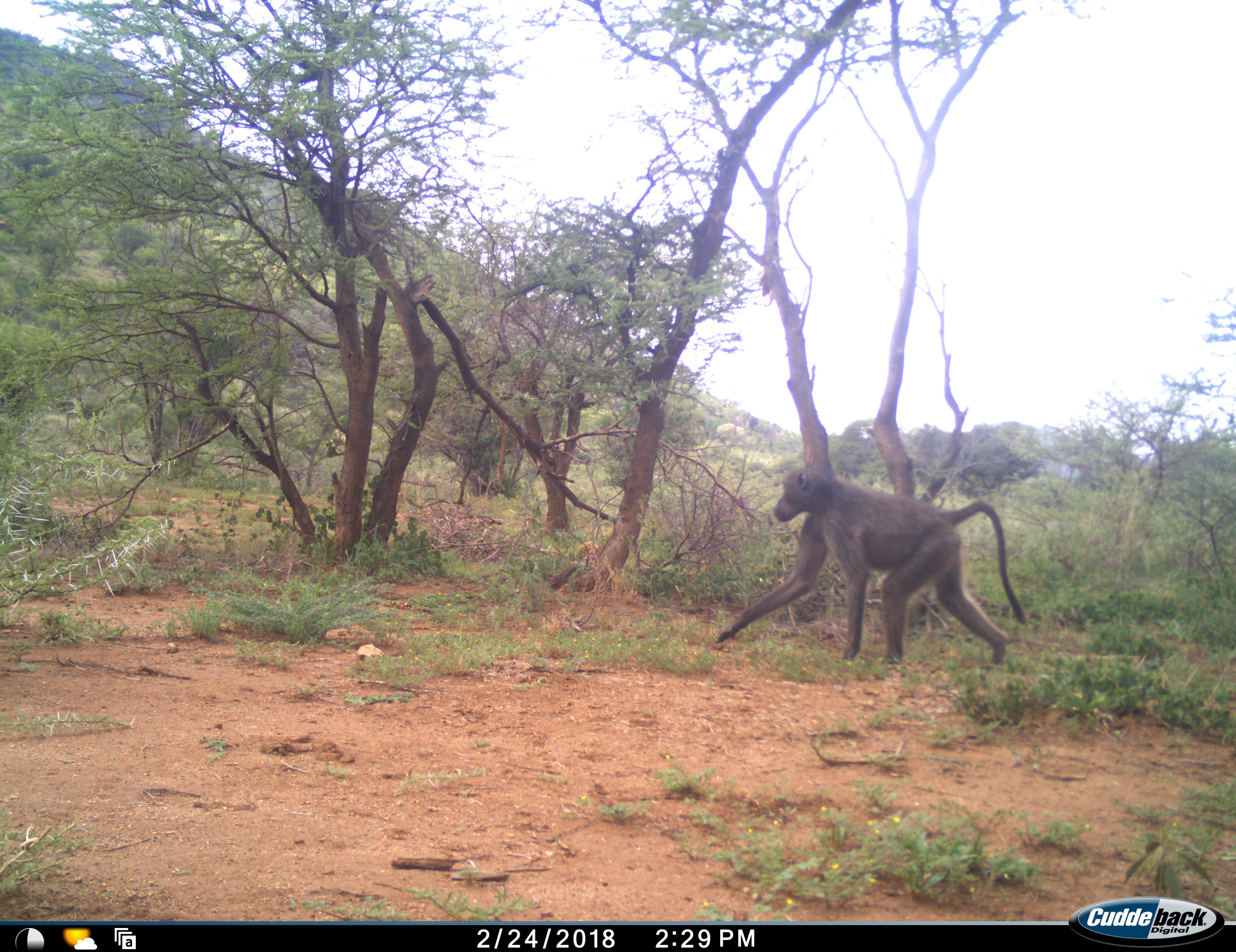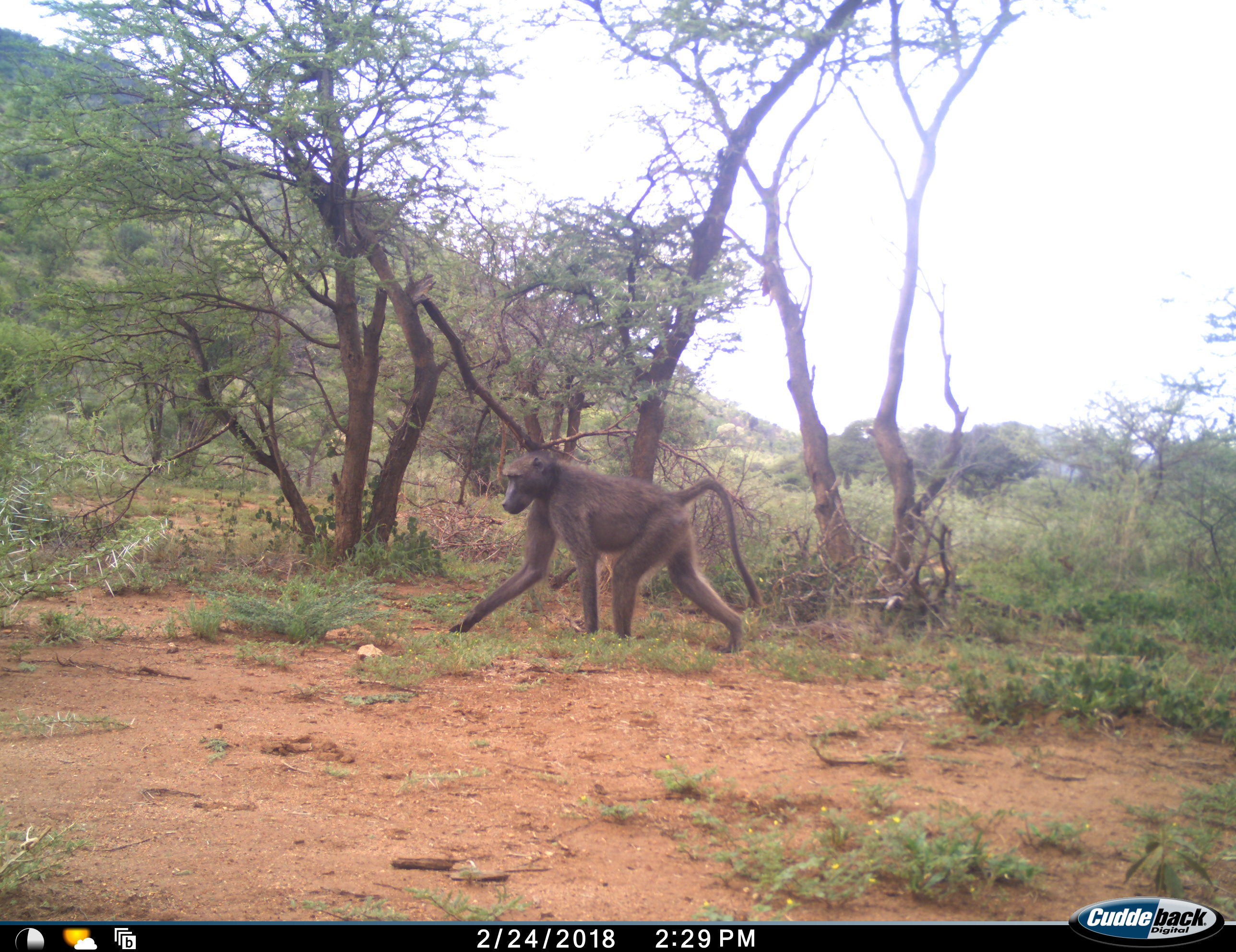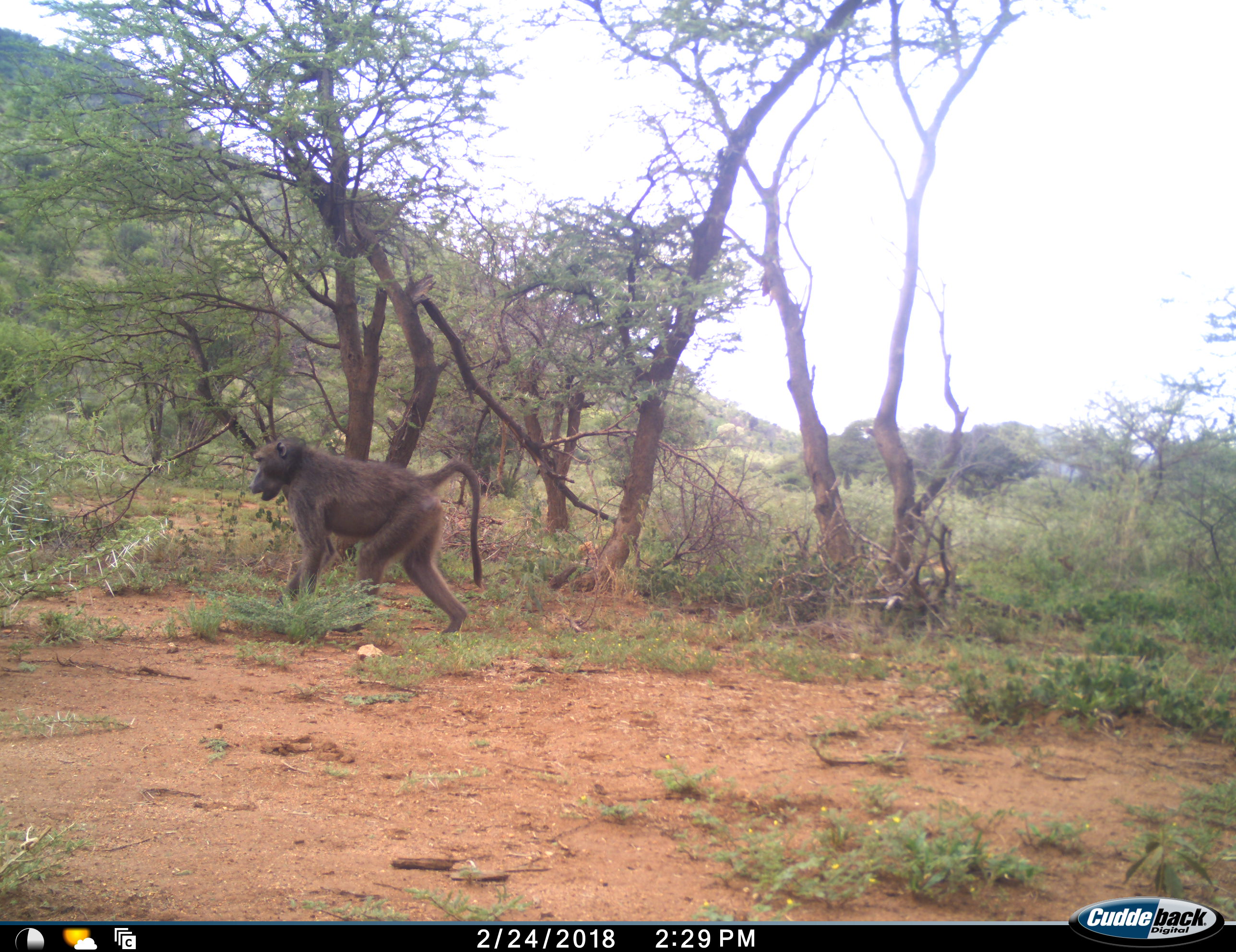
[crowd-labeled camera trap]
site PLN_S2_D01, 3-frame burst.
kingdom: Animalia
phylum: Chordata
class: Mammalia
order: Primates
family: Cercopithecidae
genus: Papio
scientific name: Papio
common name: baboon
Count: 1.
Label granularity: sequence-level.